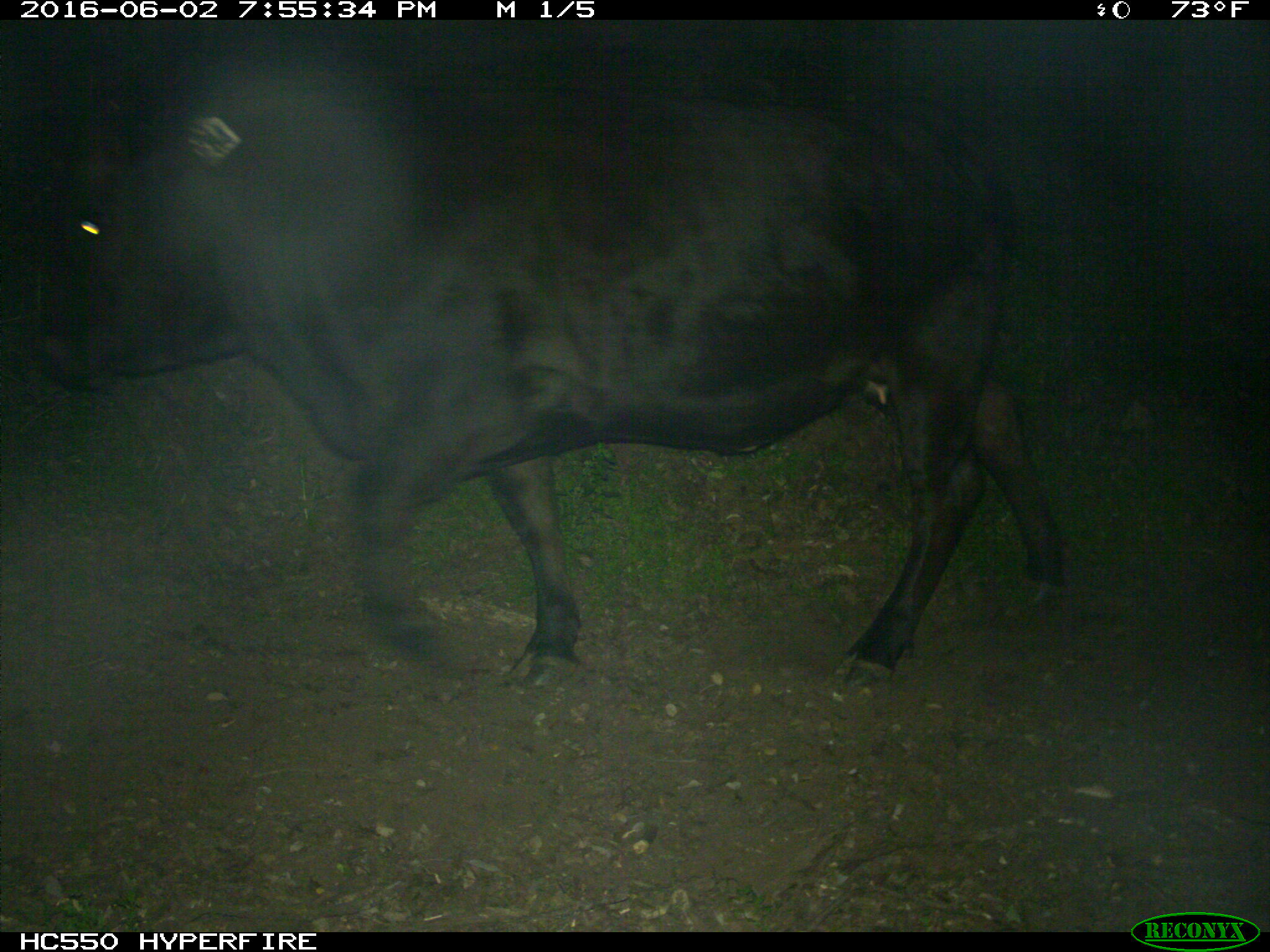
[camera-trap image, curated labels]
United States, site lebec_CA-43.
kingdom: Animalia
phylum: Chordata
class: Mammalia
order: Artiodactyla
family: Bovidae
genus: Bos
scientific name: Bos taurus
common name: domestic cow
Bos taurus (domestic cow).